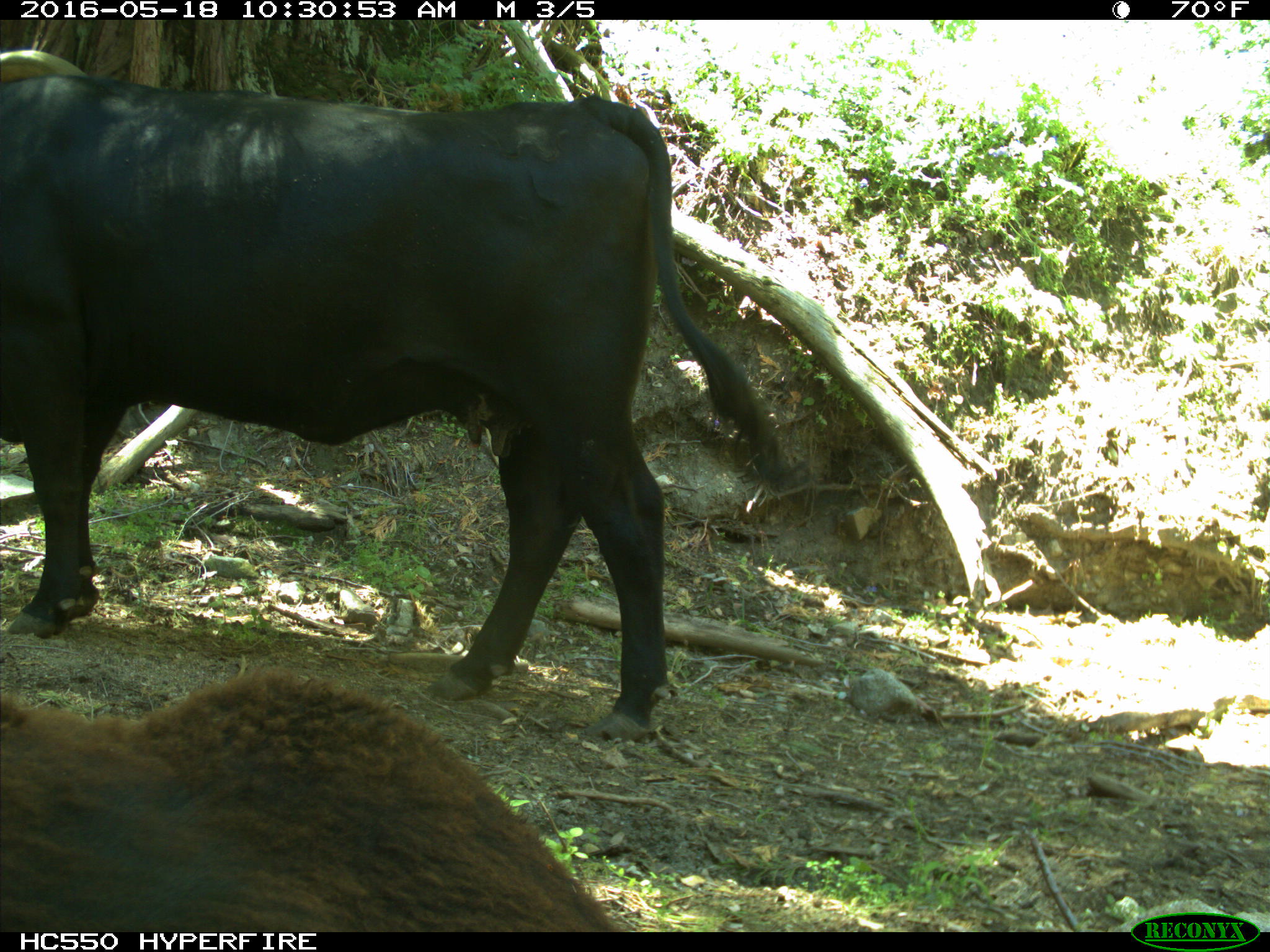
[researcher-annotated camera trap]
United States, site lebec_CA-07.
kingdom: Animalia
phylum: Chordata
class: Mammalia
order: Artiodactyla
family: Bovidae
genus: Bos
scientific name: Bos taurus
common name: domestic cow